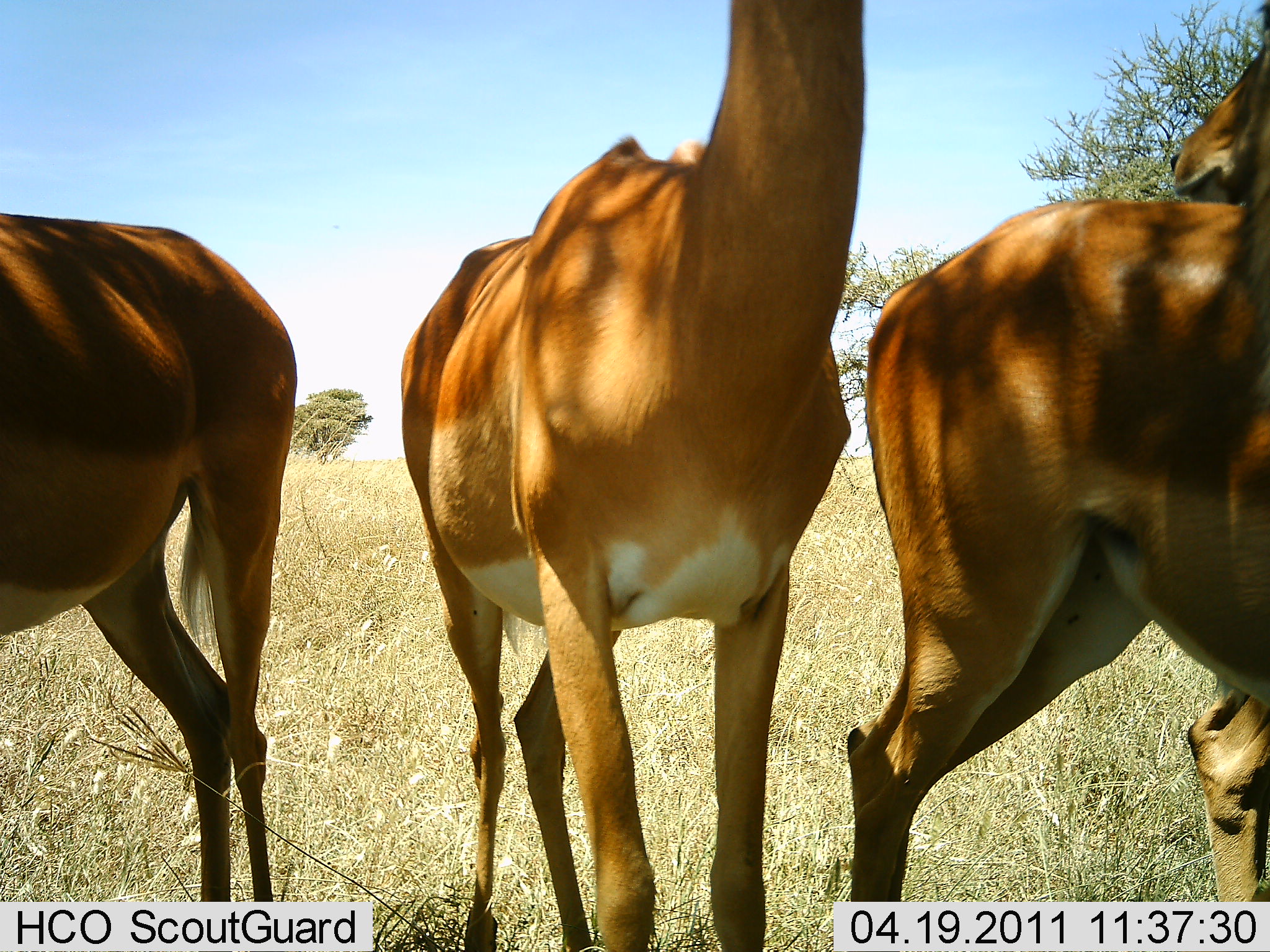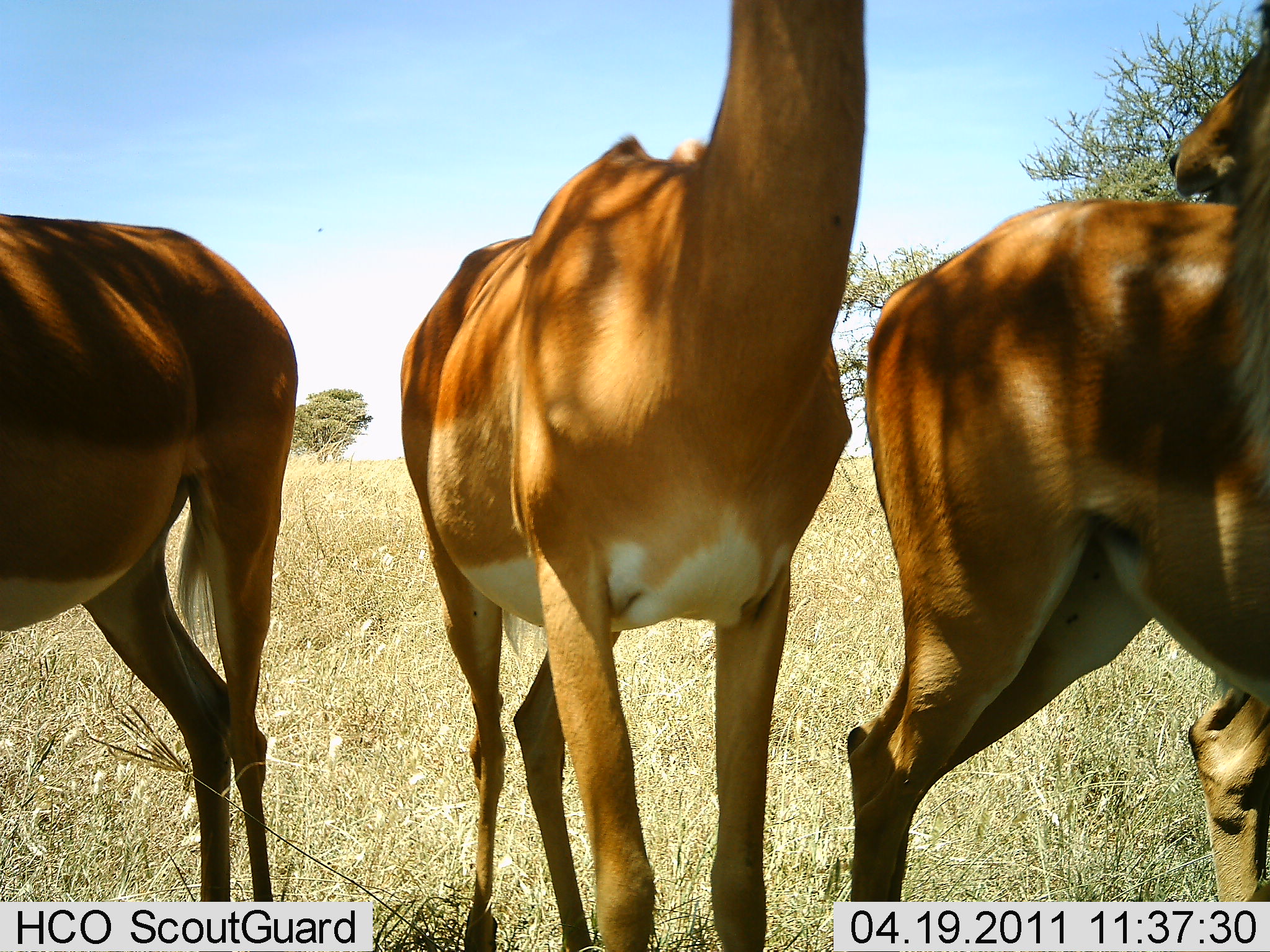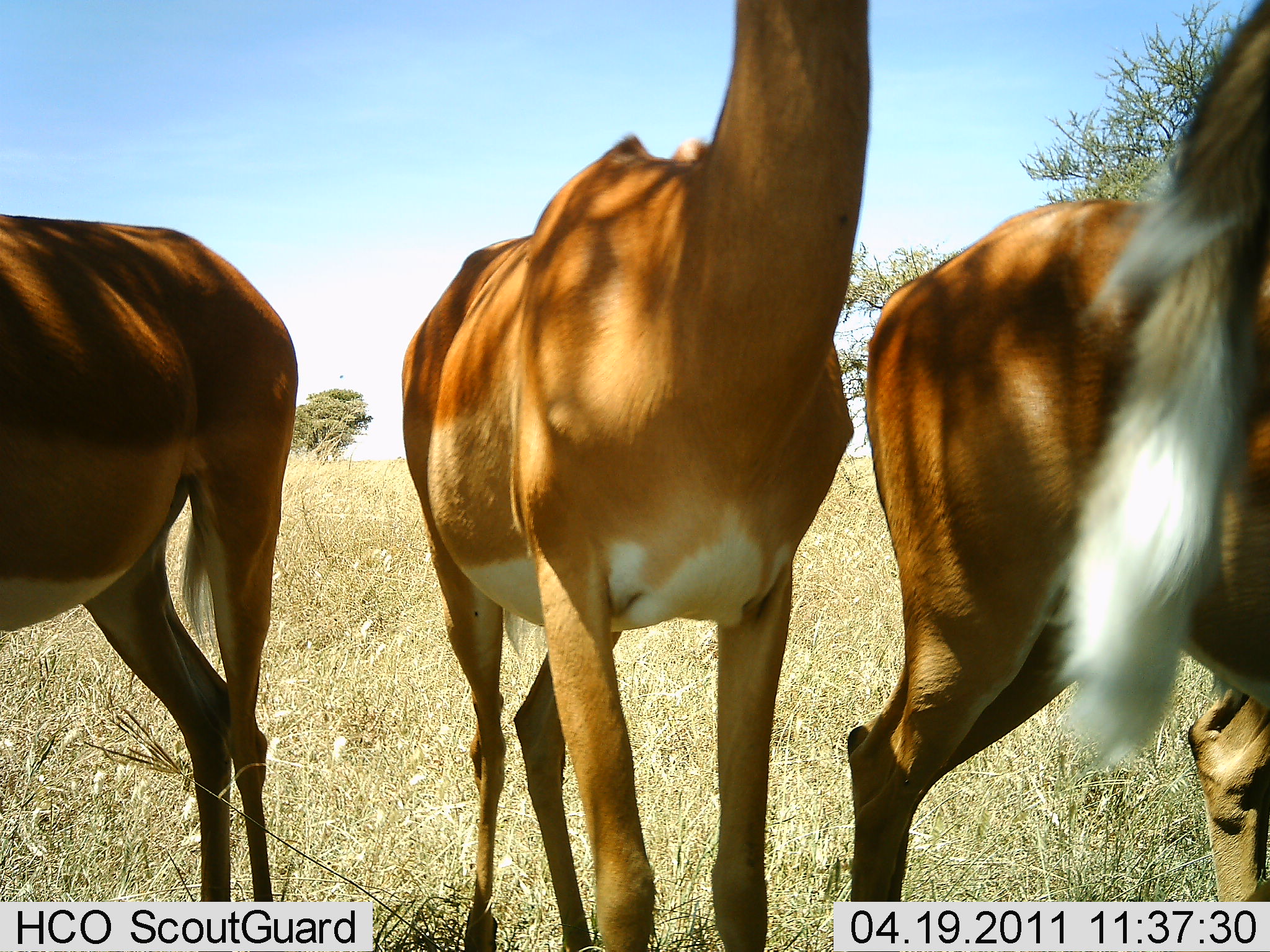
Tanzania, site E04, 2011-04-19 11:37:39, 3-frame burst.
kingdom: Animalia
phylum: Chordata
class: Mammalia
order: Artiodactyla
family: Bovidae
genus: Aepyceros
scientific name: Aepyceros melampus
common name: impala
Impala (Aepyceros melampus), count 4. Behavior (volunteer vote fractions): standing 100%, resting 0%, moving 0%, interacting 0%. Young present (vote fraction): 0%. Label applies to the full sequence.